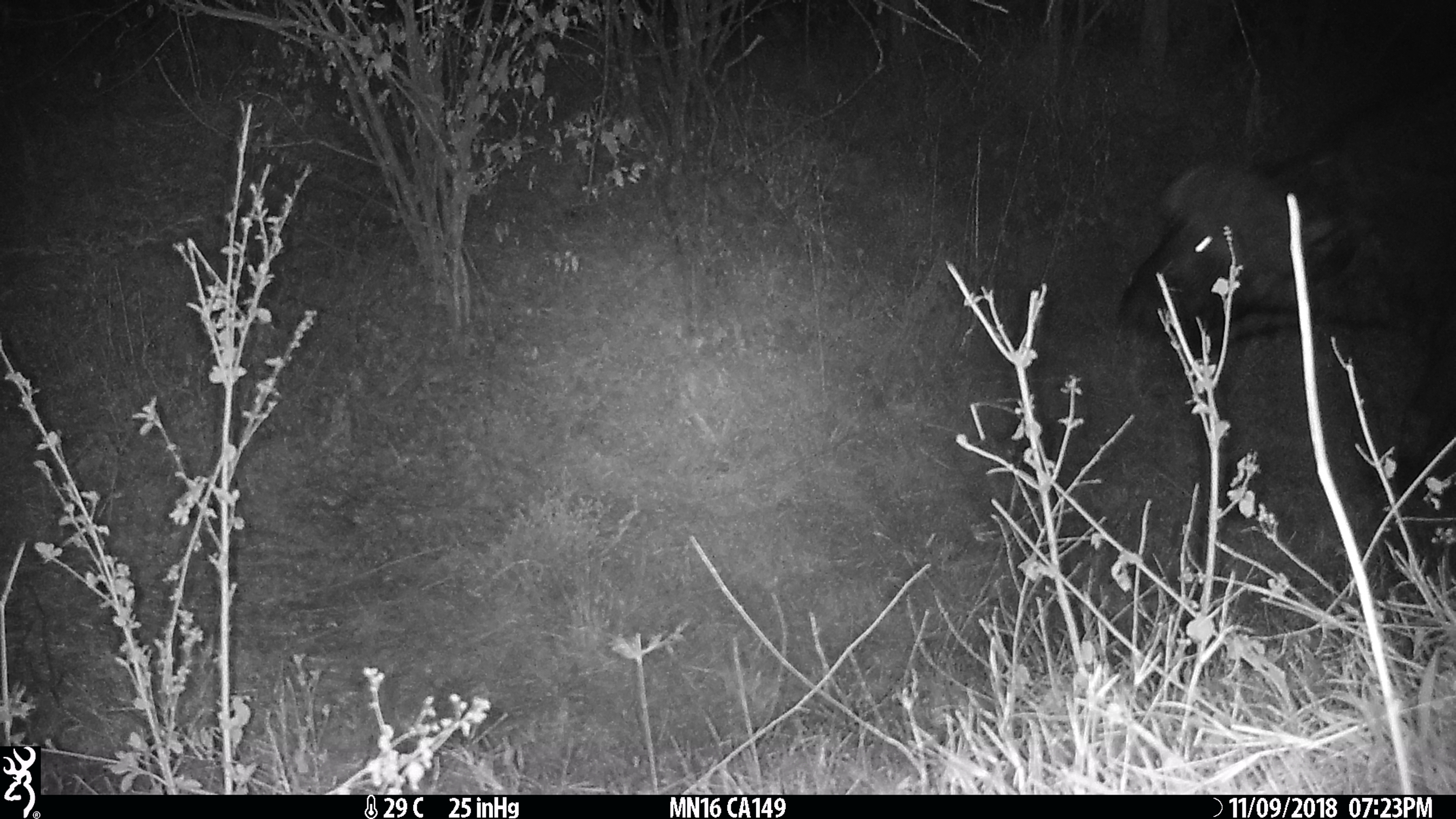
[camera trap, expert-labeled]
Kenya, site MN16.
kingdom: Animalia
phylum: Chordata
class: Mammalia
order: Artiodactyla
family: Bovidae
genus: Syncerus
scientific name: Syncerus caffer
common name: buffalo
Buffalo (Syncerus caffer).